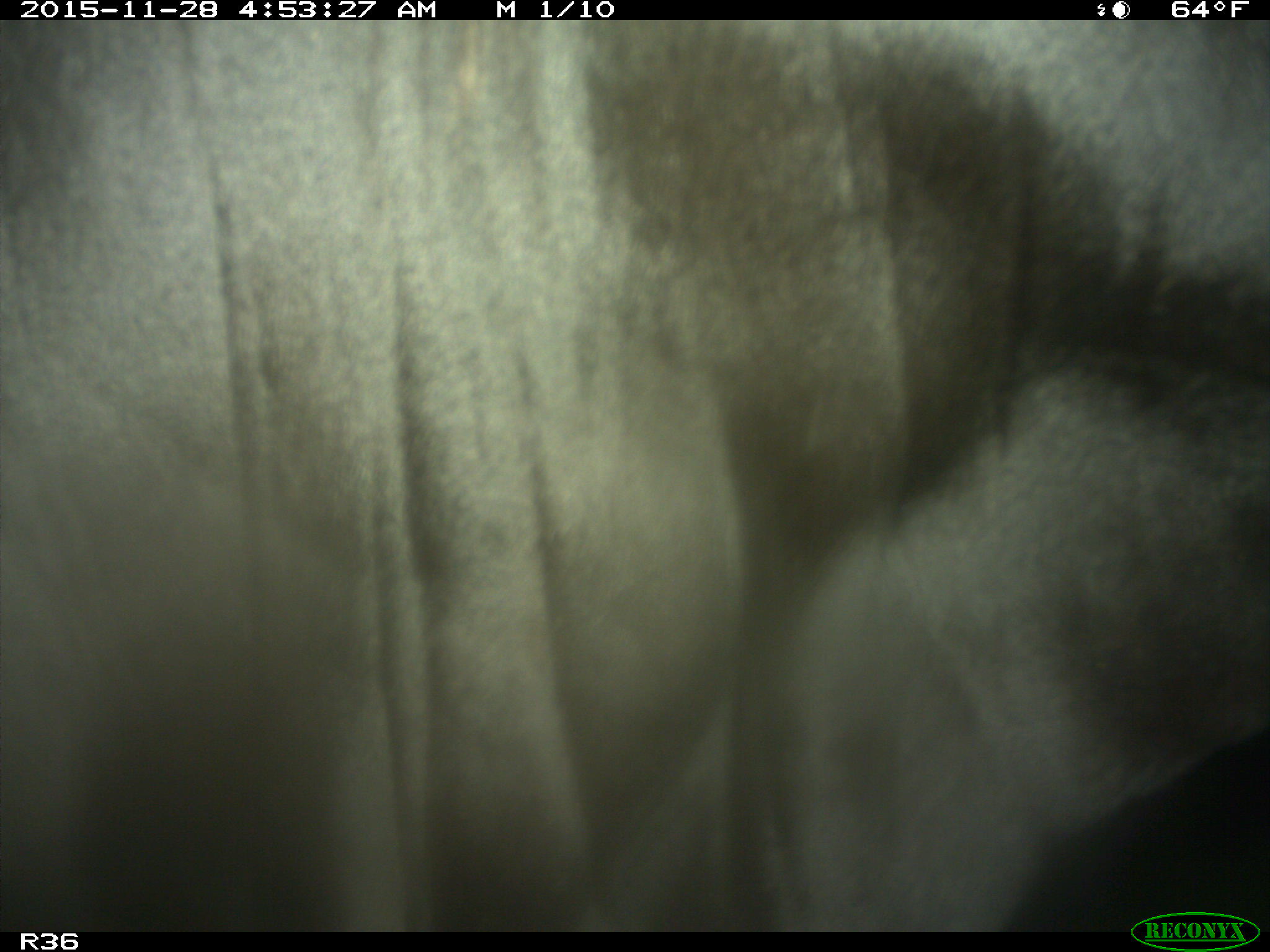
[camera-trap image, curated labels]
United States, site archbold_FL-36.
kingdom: Animalia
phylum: Chordata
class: Mammalia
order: Artiodactyla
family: Bovidae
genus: Bos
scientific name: Bos taurus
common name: domestic cow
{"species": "Bos taurus (domestic cow)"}